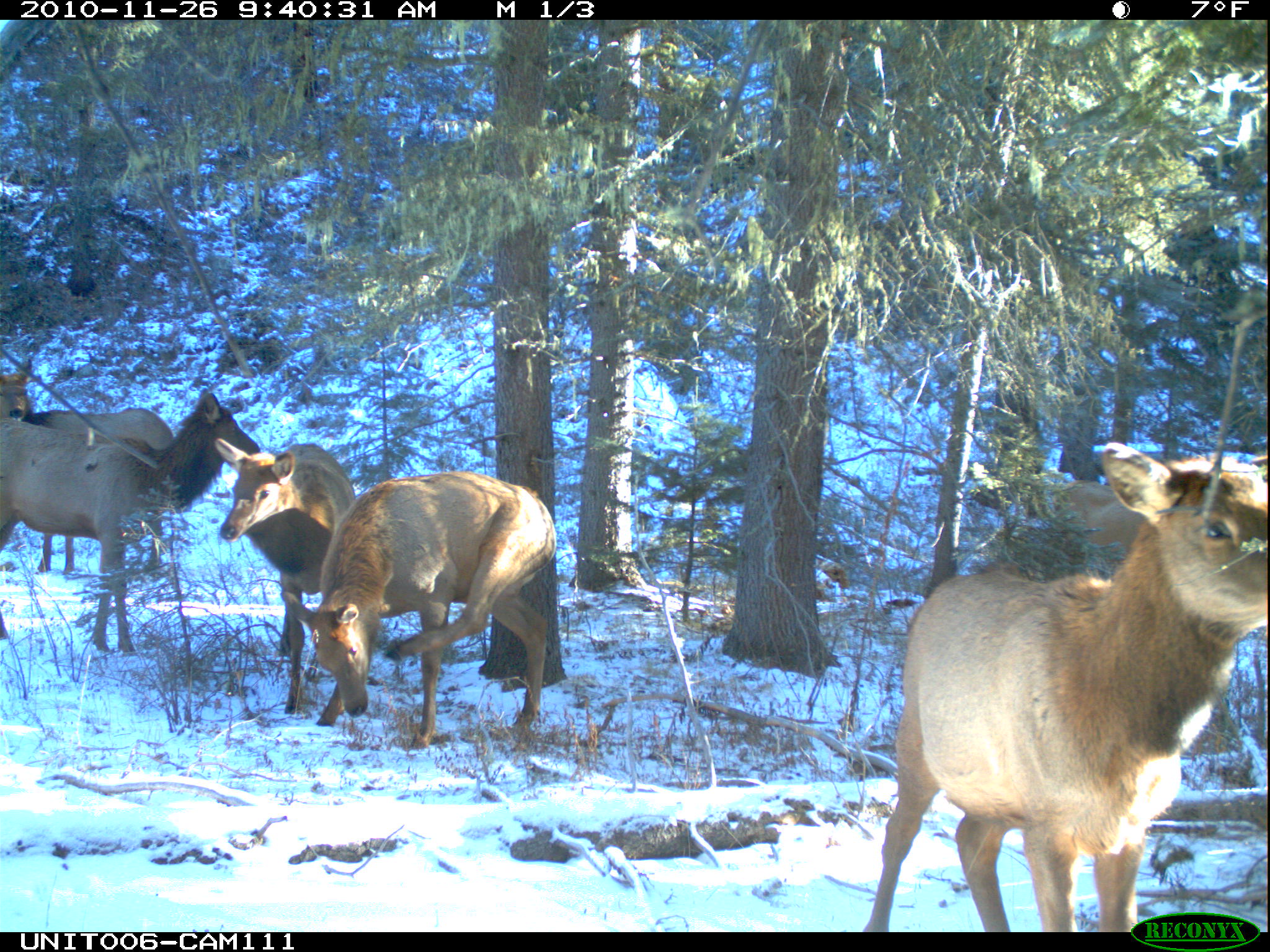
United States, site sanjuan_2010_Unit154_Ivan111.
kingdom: Animalia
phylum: Chordata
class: Mammalia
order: Artiodactyla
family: Cervidae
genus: Cervus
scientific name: Cervus elaphus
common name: red deer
Cervus elaphus (red deer).